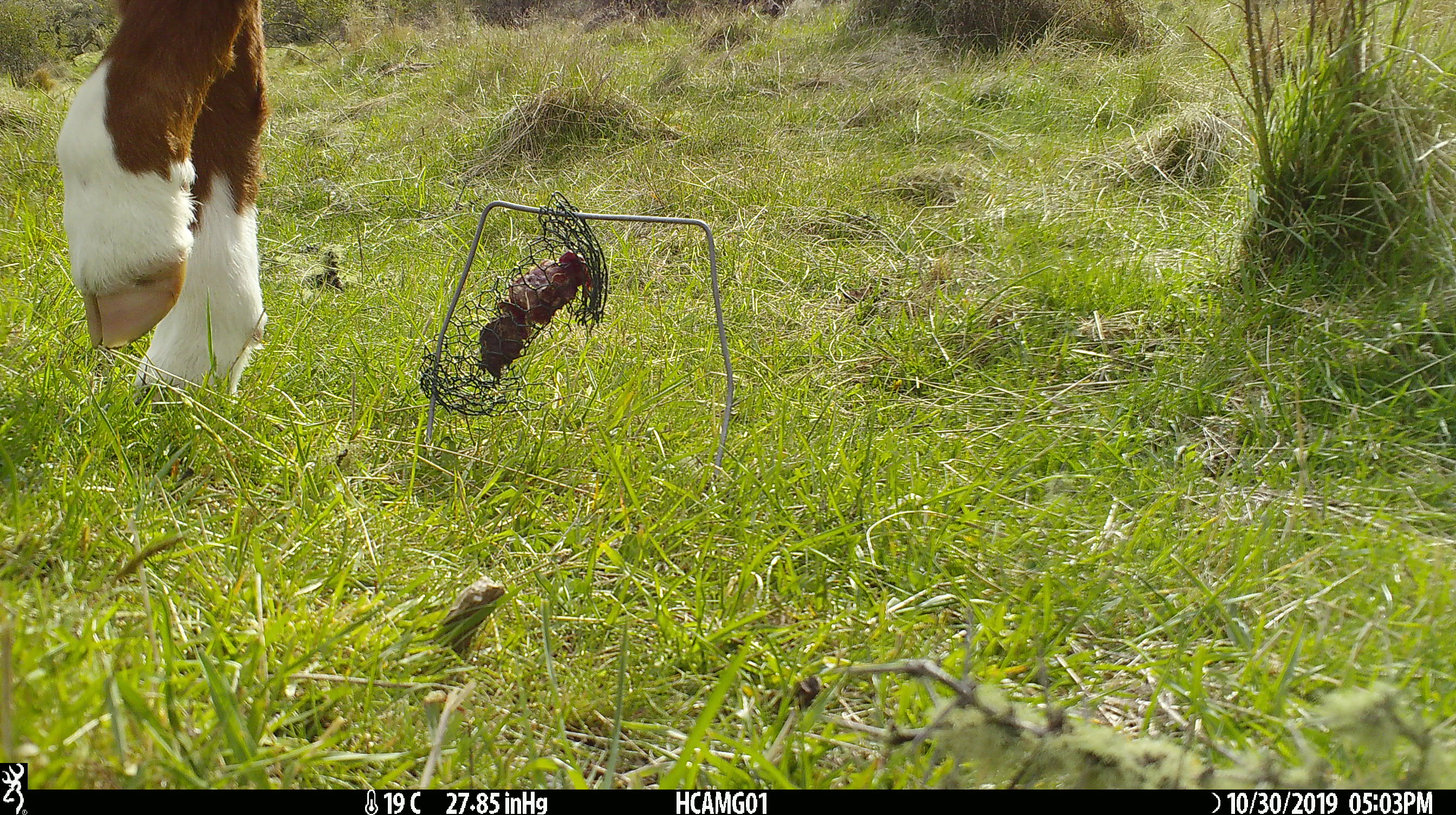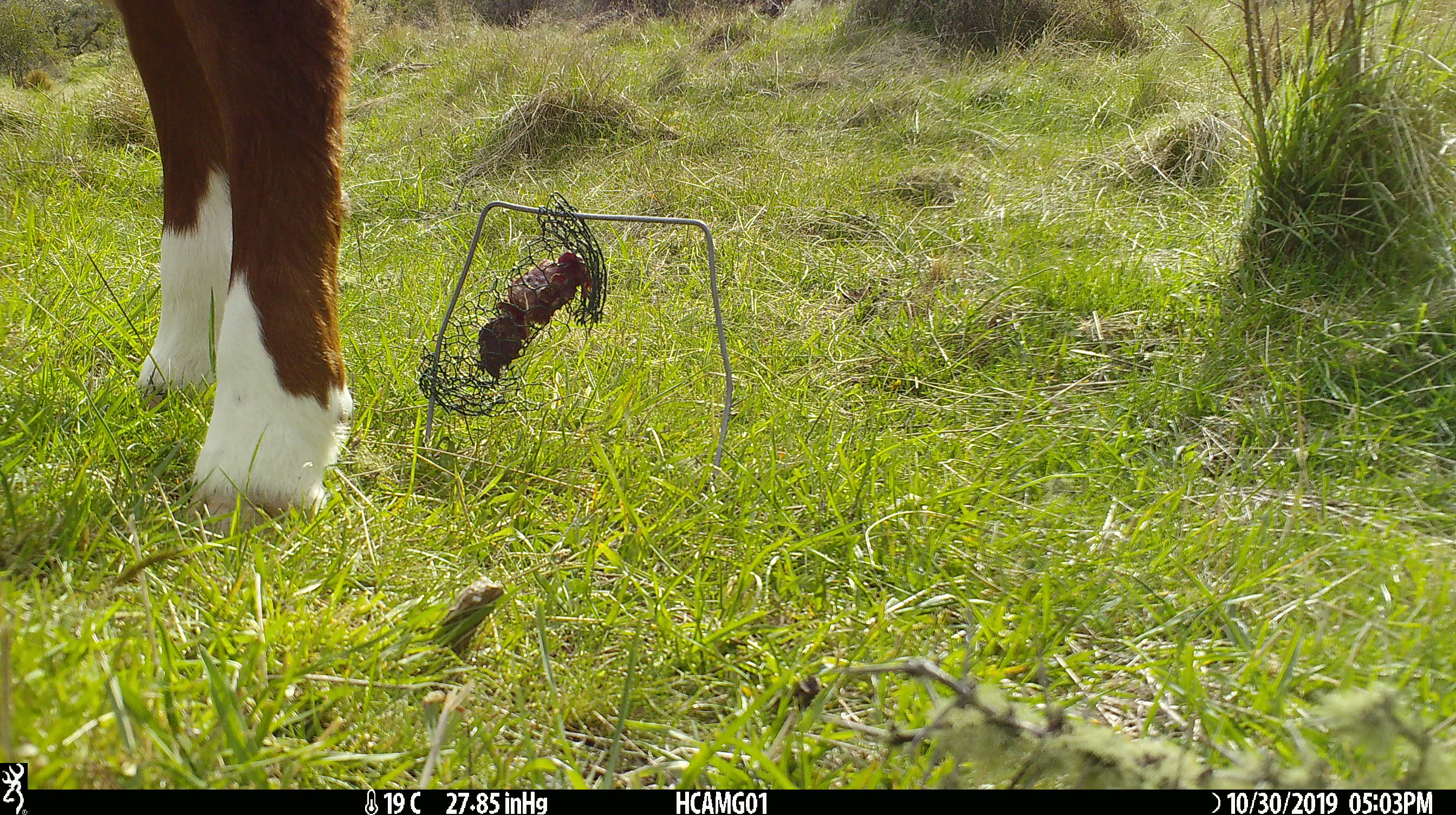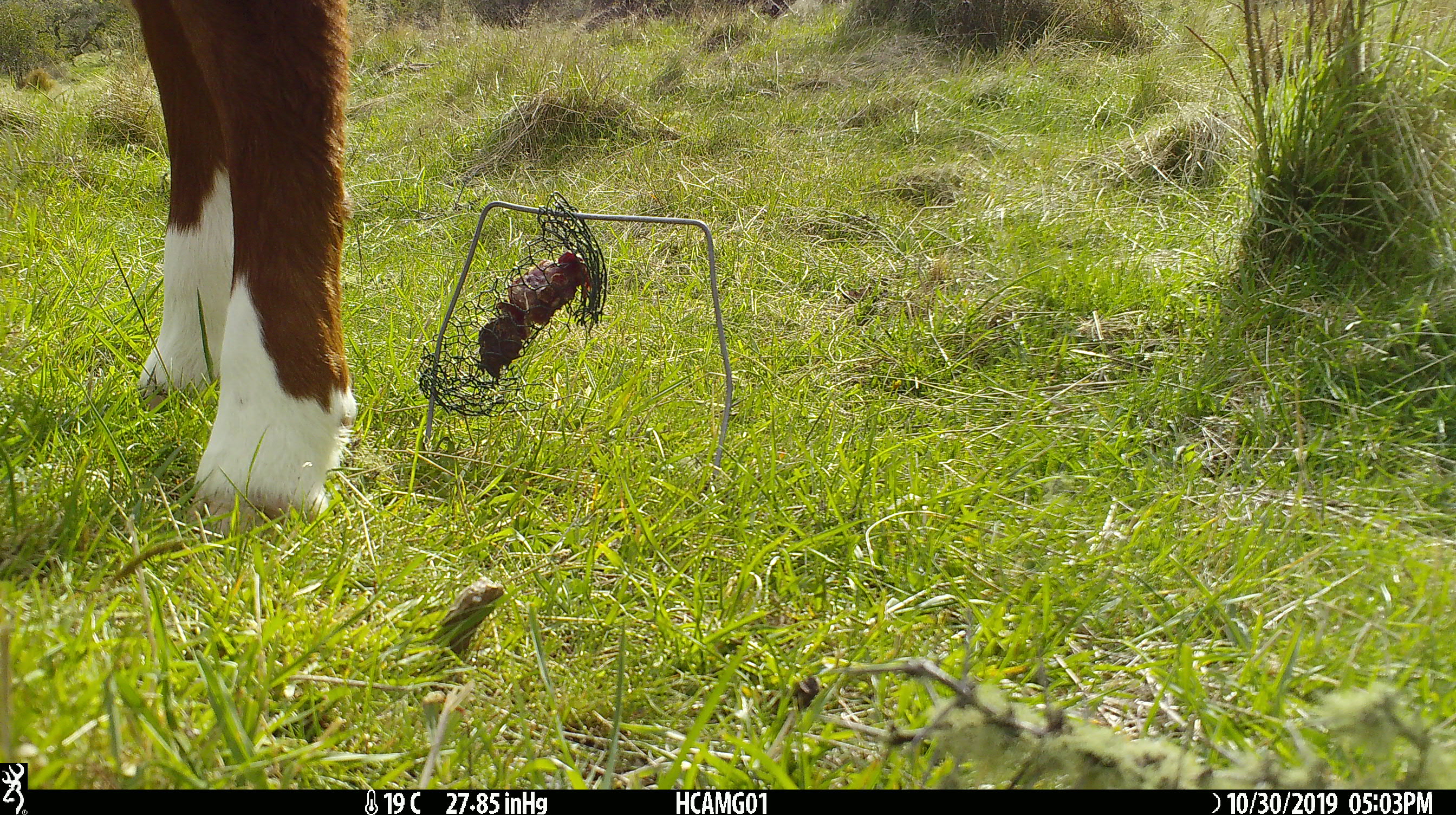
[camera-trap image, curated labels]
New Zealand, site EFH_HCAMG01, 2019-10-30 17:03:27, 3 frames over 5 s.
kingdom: Animalia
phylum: Chordata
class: Mammalia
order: Artiodactyla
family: Bovidae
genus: Bos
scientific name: Bos taurus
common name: domestic cow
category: cow